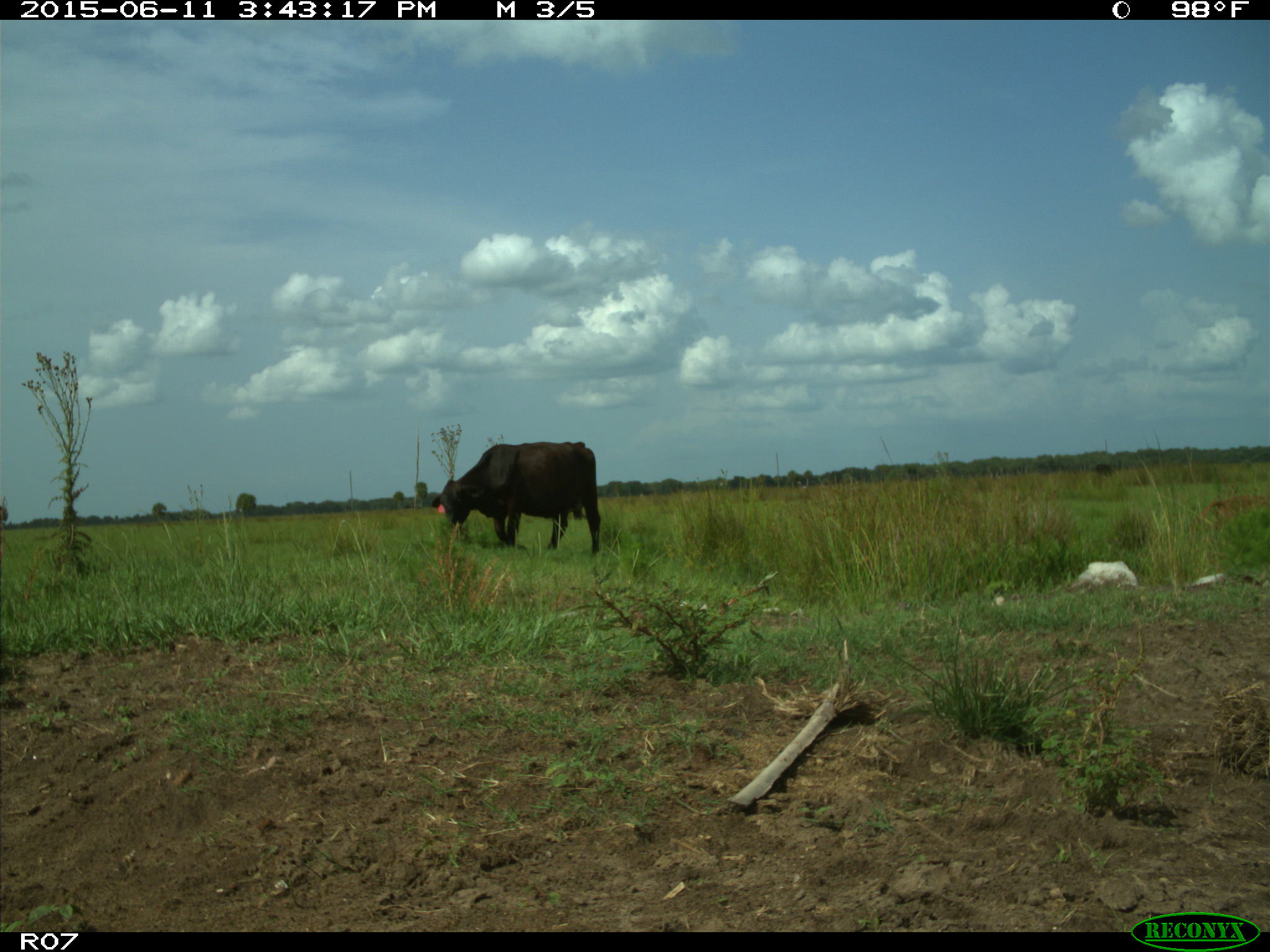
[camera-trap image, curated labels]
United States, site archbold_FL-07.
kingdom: Animalia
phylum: Chordata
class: Mammalia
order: Artiodactyla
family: Bovidae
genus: Bos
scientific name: Bos taurus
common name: domestic cow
Bos taurus (domestic cow).